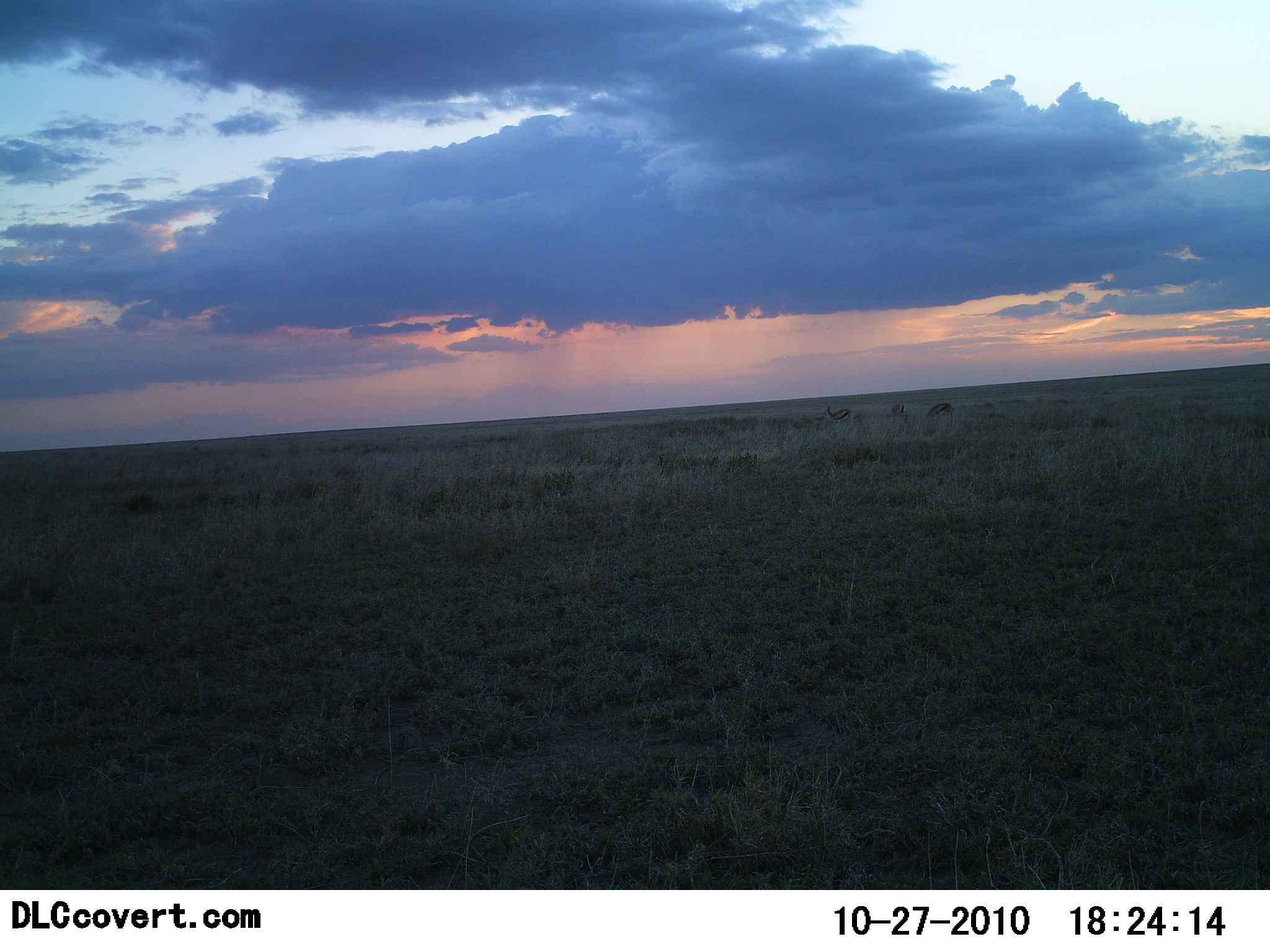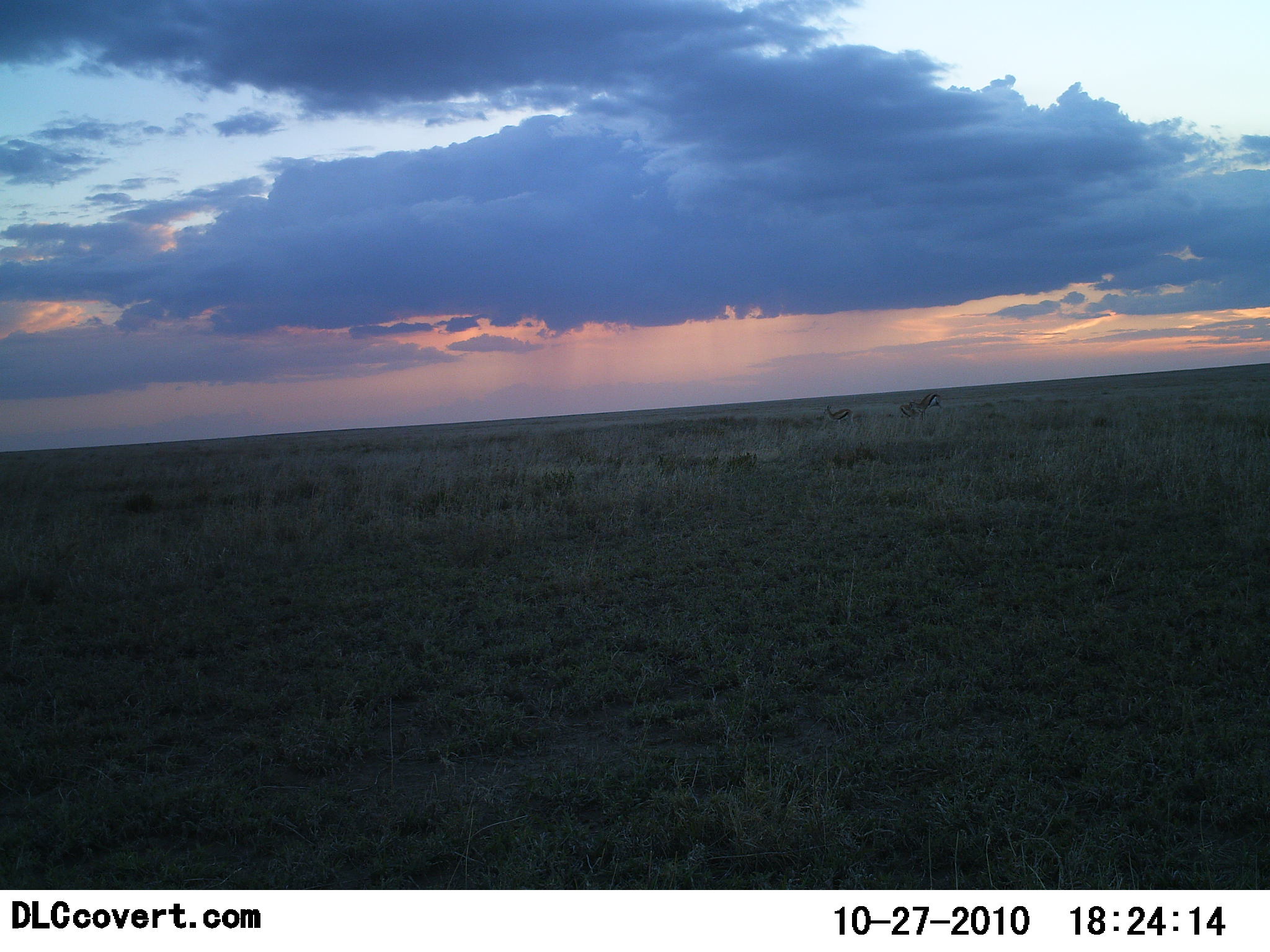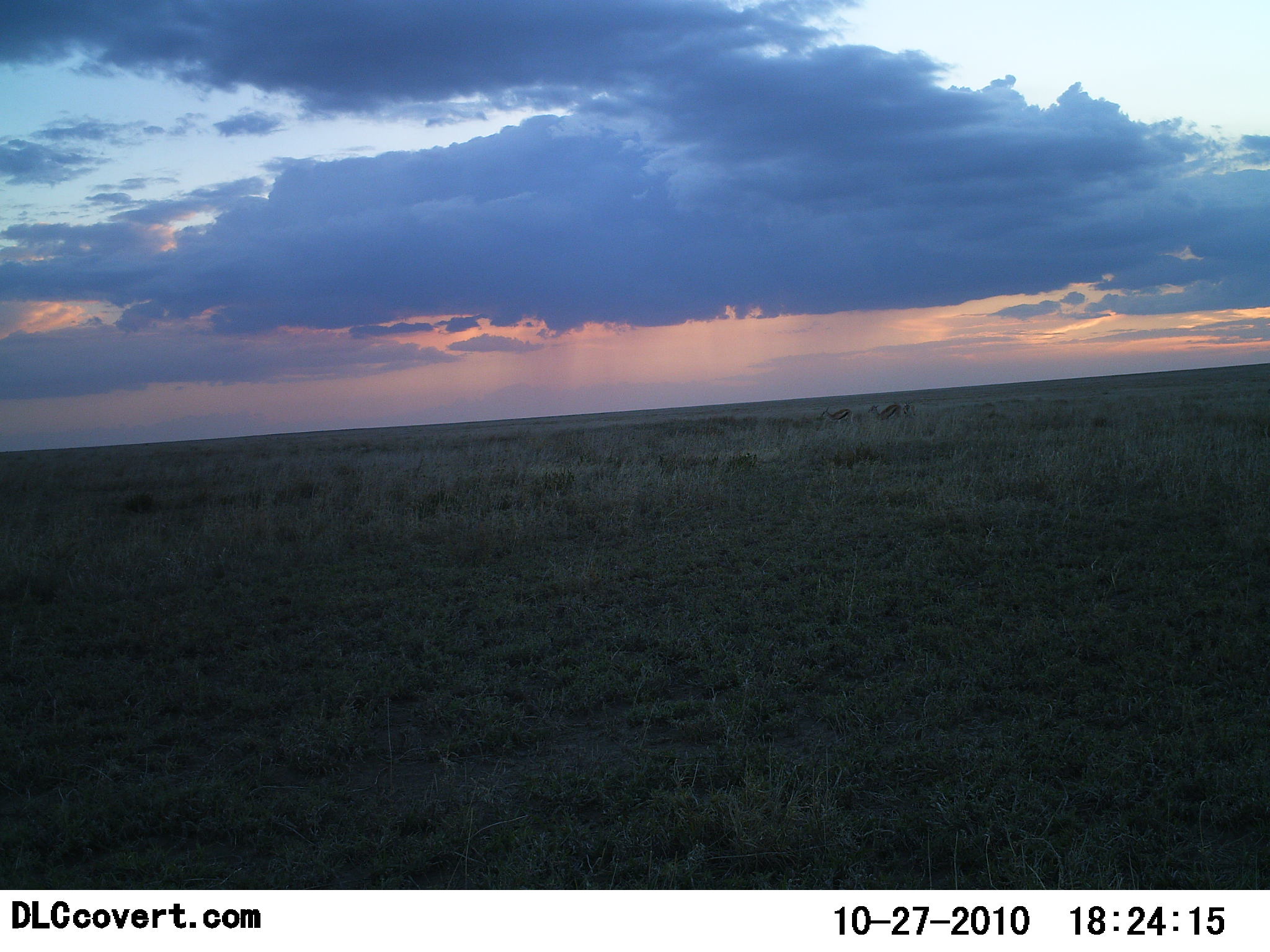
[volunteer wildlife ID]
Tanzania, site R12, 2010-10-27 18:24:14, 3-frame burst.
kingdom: Animalia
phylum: Chordata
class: Mammalia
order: Artiodactyla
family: Bovidae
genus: Eudorcas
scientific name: Eudorcas thomsonii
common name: thomson's gazelle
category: gazellethomsons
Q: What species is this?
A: Gazellethomsons (thomson's gazelle) (Eudorcas thomsonii).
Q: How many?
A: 3.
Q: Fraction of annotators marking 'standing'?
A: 64%.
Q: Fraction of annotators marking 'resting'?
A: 0%.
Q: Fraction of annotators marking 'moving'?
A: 64%.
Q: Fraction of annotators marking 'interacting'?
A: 36%.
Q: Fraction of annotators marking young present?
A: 0%.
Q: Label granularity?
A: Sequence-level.